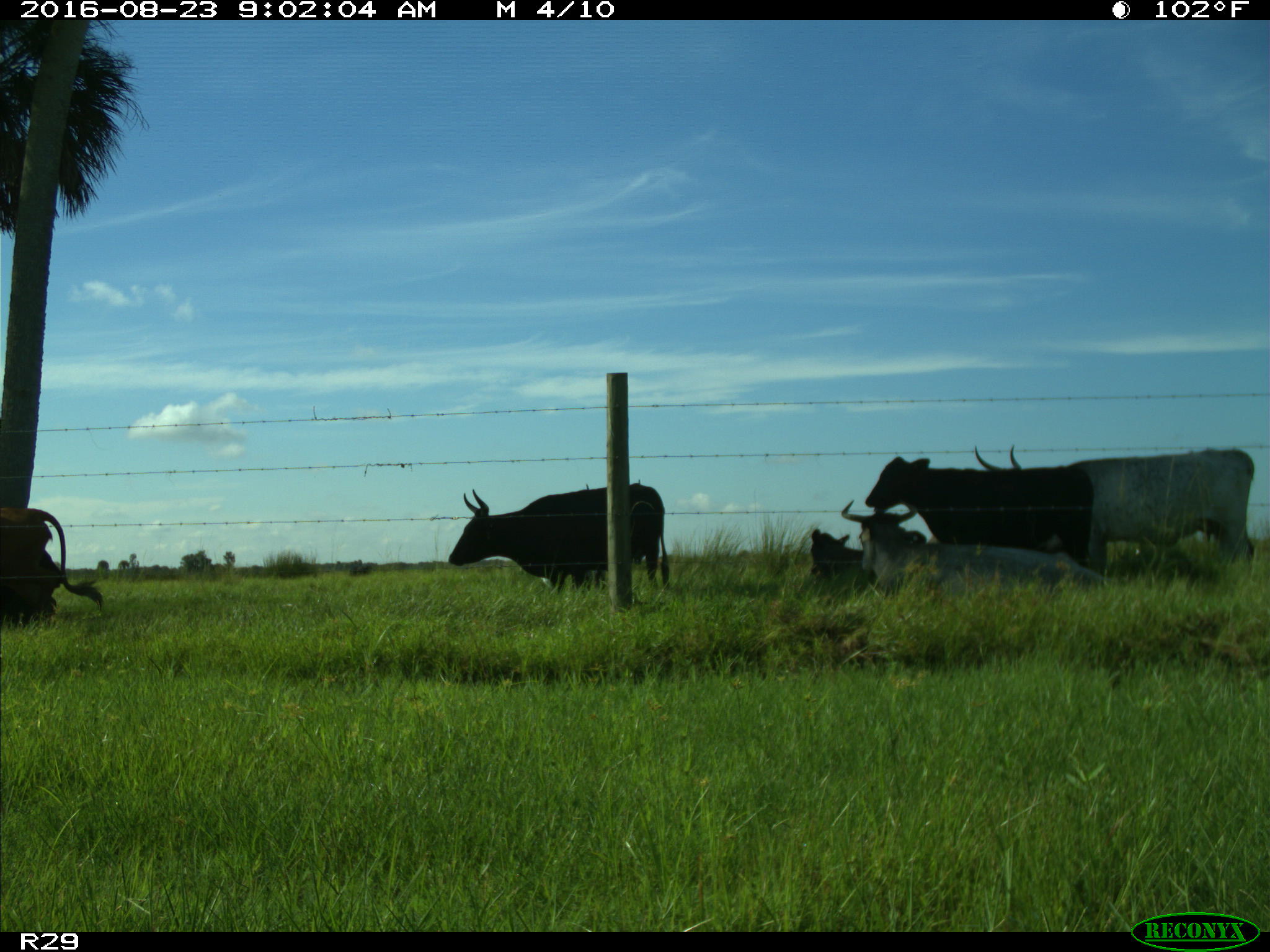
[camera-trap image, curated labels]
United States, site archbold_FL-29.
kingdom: Animalia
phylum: Chordata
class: Mammalia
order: Artiodactyla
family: Bovidae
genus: Bos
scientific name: Bos taurus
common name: domestic cow